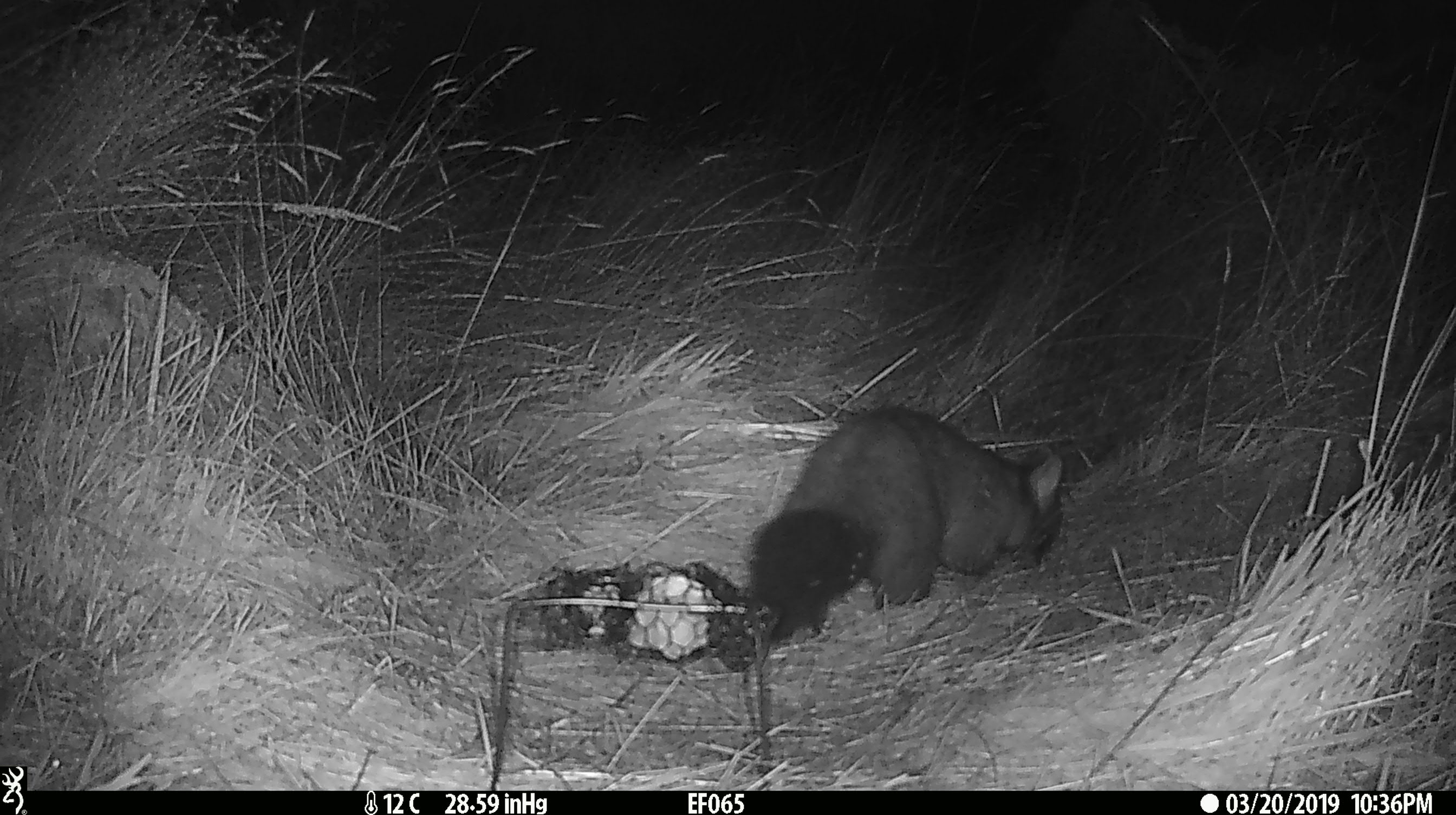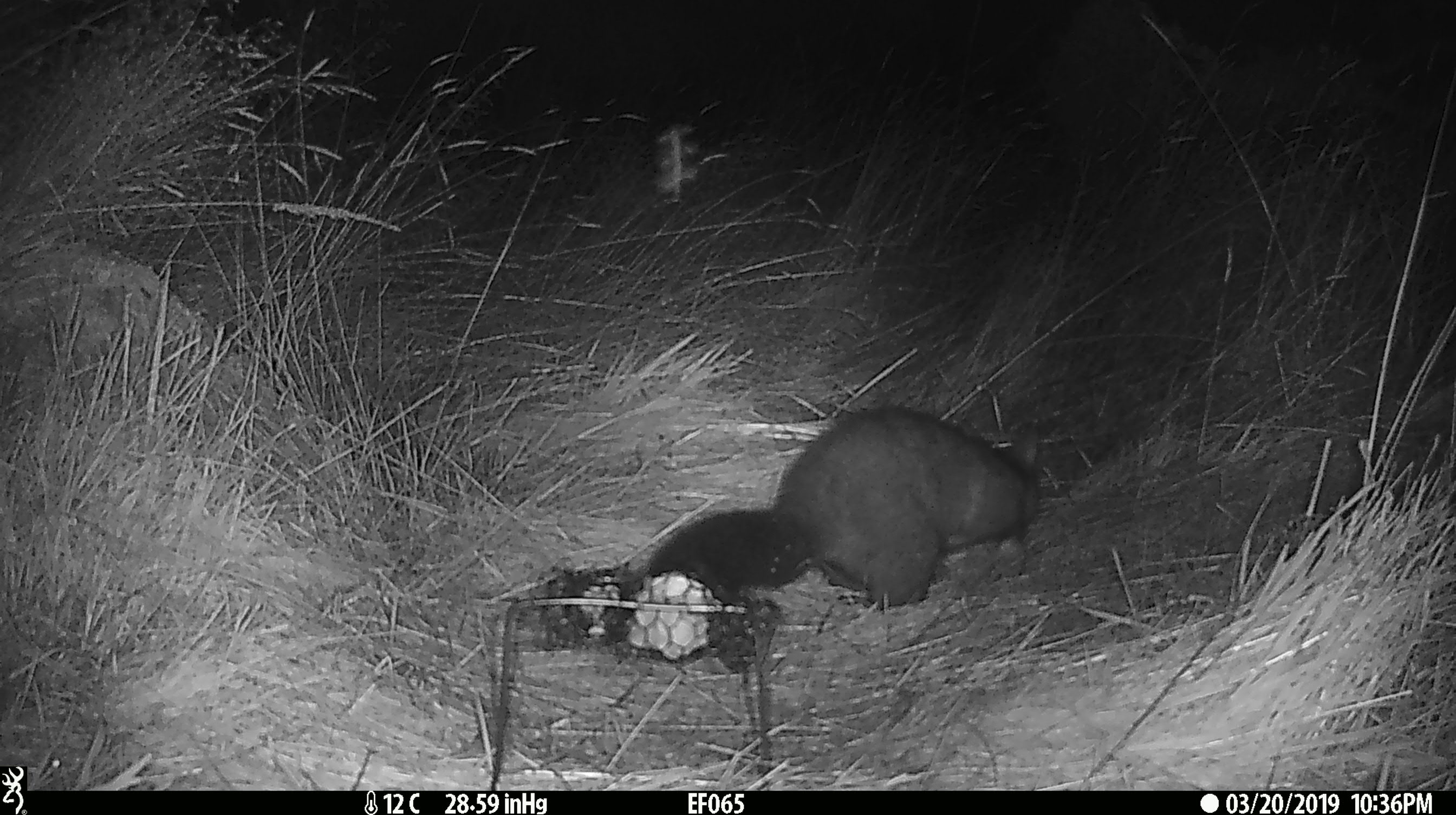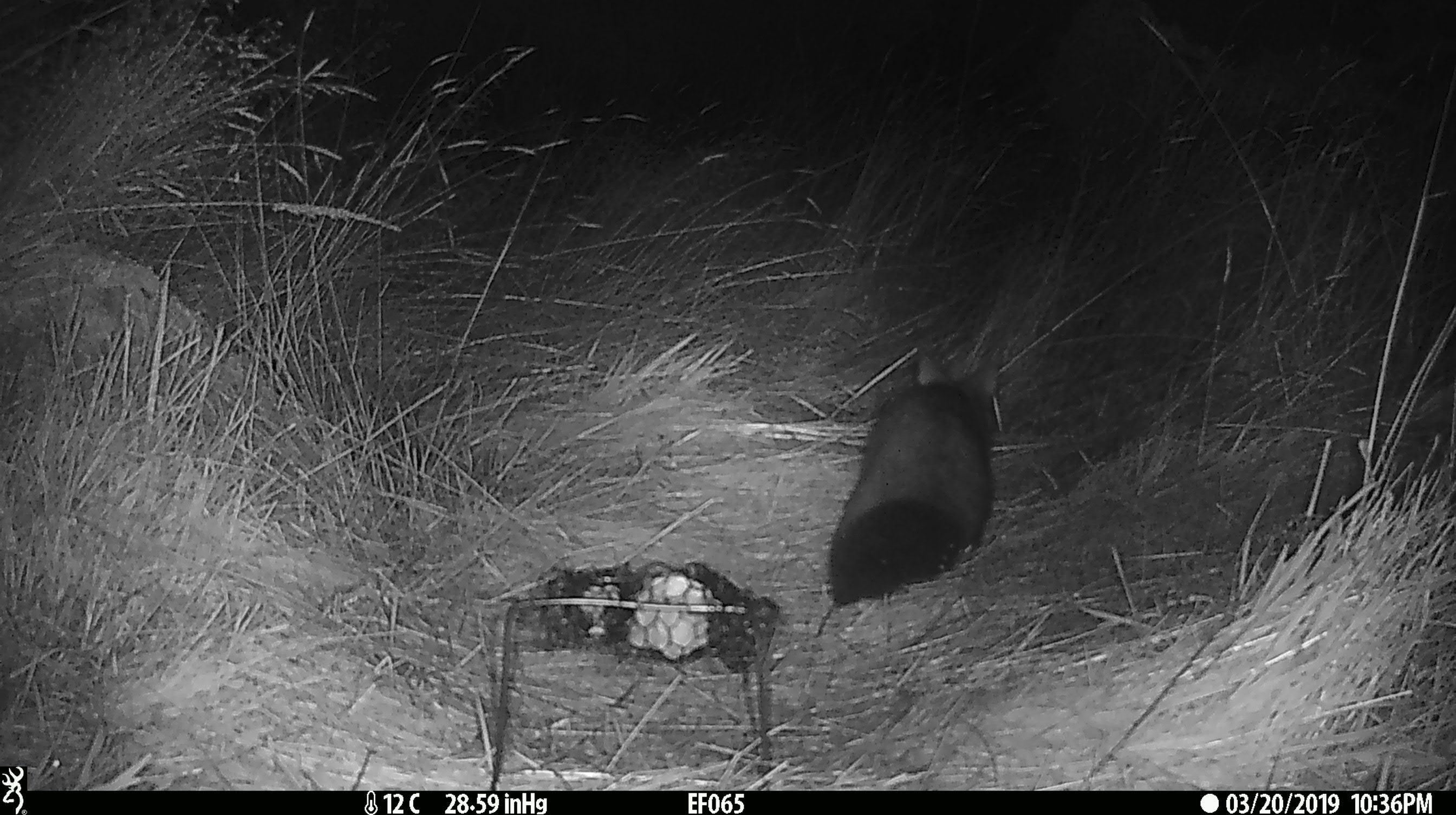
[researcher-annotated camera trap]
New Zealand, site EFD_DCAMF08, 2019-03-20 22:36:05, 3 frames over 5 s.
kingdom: Animalia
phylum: Chordata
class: Mammalia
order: Diprotodontia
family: Phalangeridae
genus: Trichosurus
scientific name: Trichosurus vulpecula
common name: common brushtail possum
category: possum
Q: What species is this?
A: Possum (common brushtail possum) (Trichosurus vulpecula).